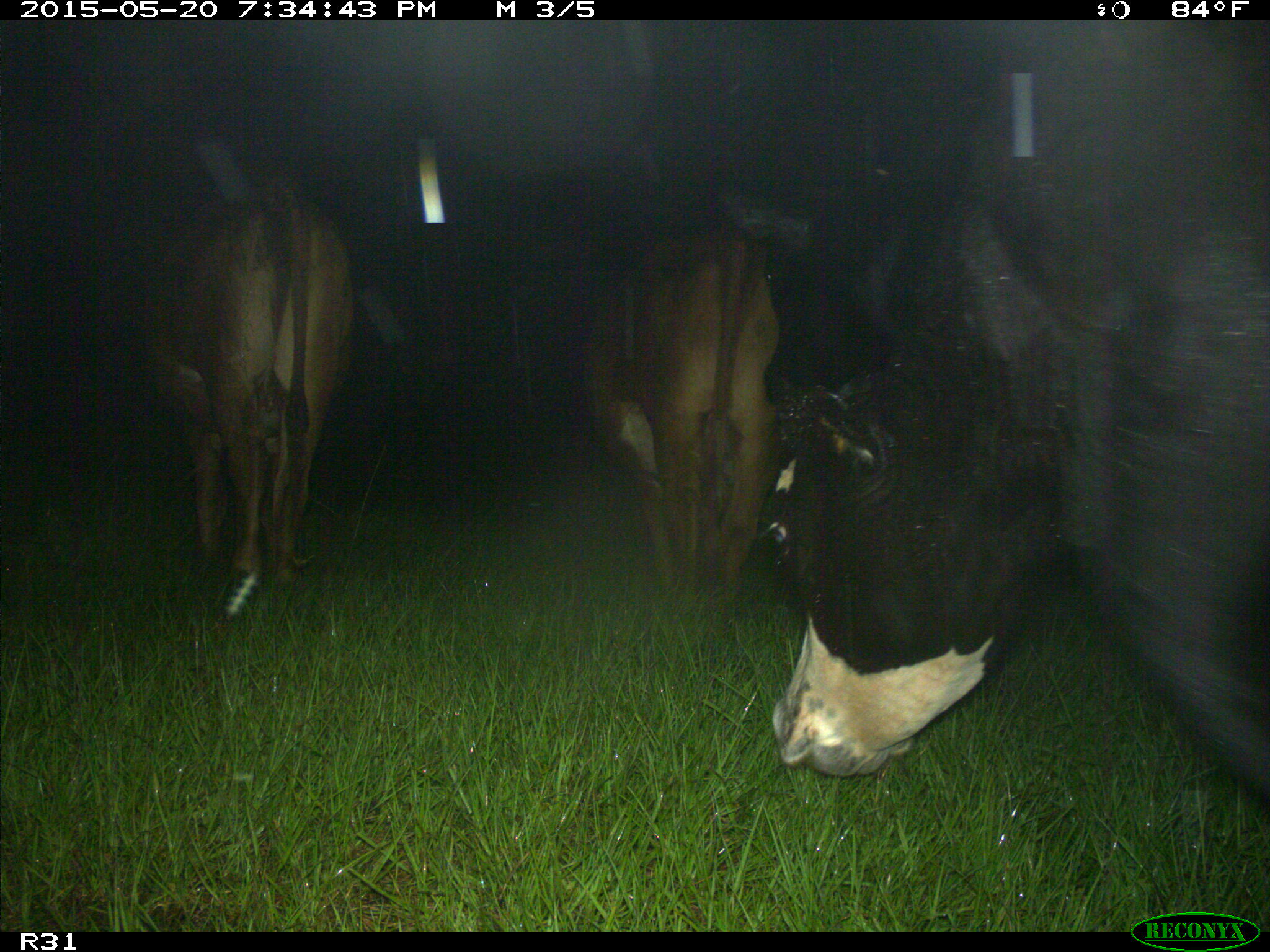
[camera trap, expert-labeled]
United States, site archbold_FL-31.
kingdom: Animalia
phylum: Chordata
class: Mammalia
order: Artiodactyla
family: Bovidae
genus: Bos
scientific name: Bos taurus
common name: domestic cow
Bos taurus (domestic cow).